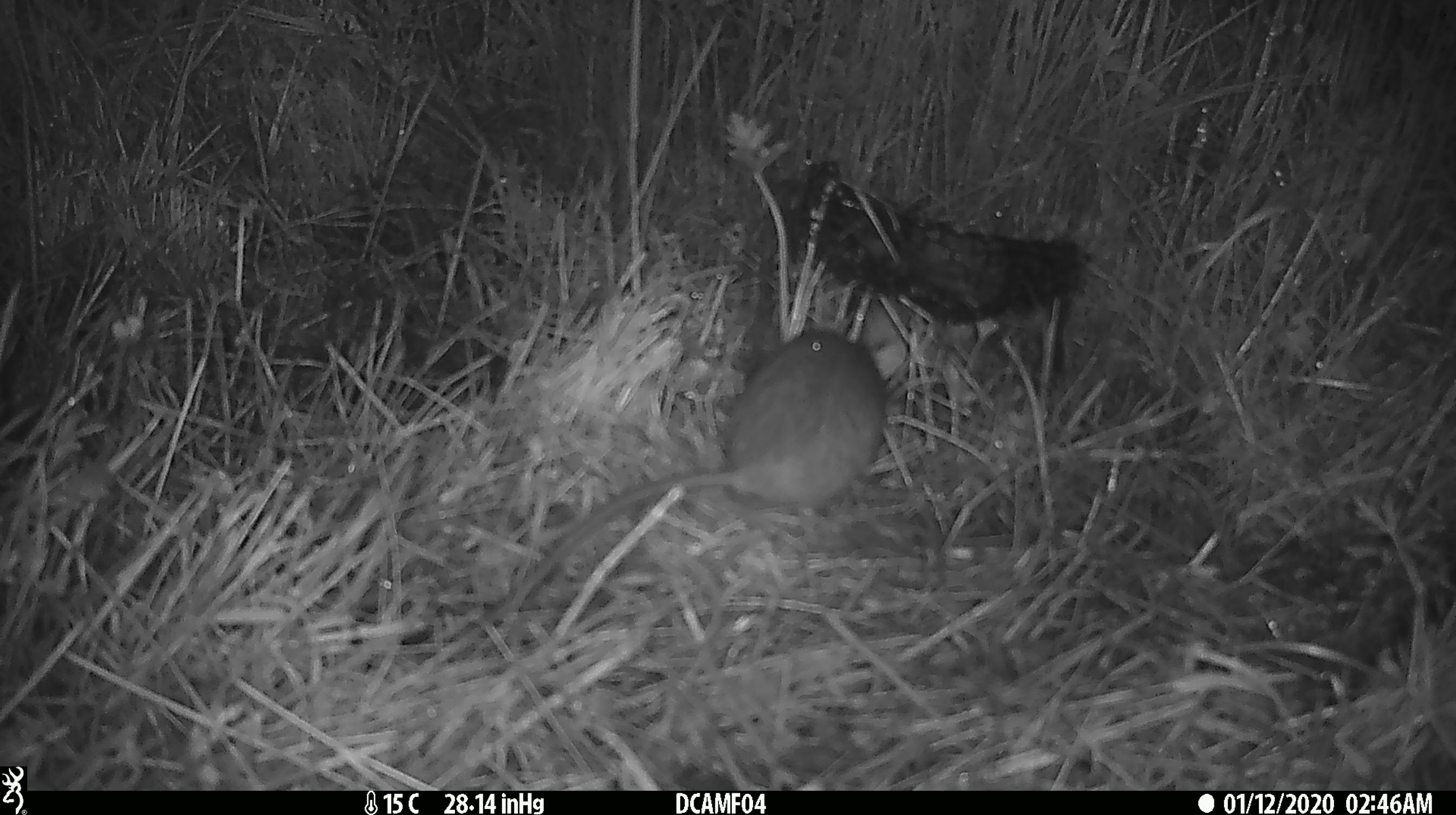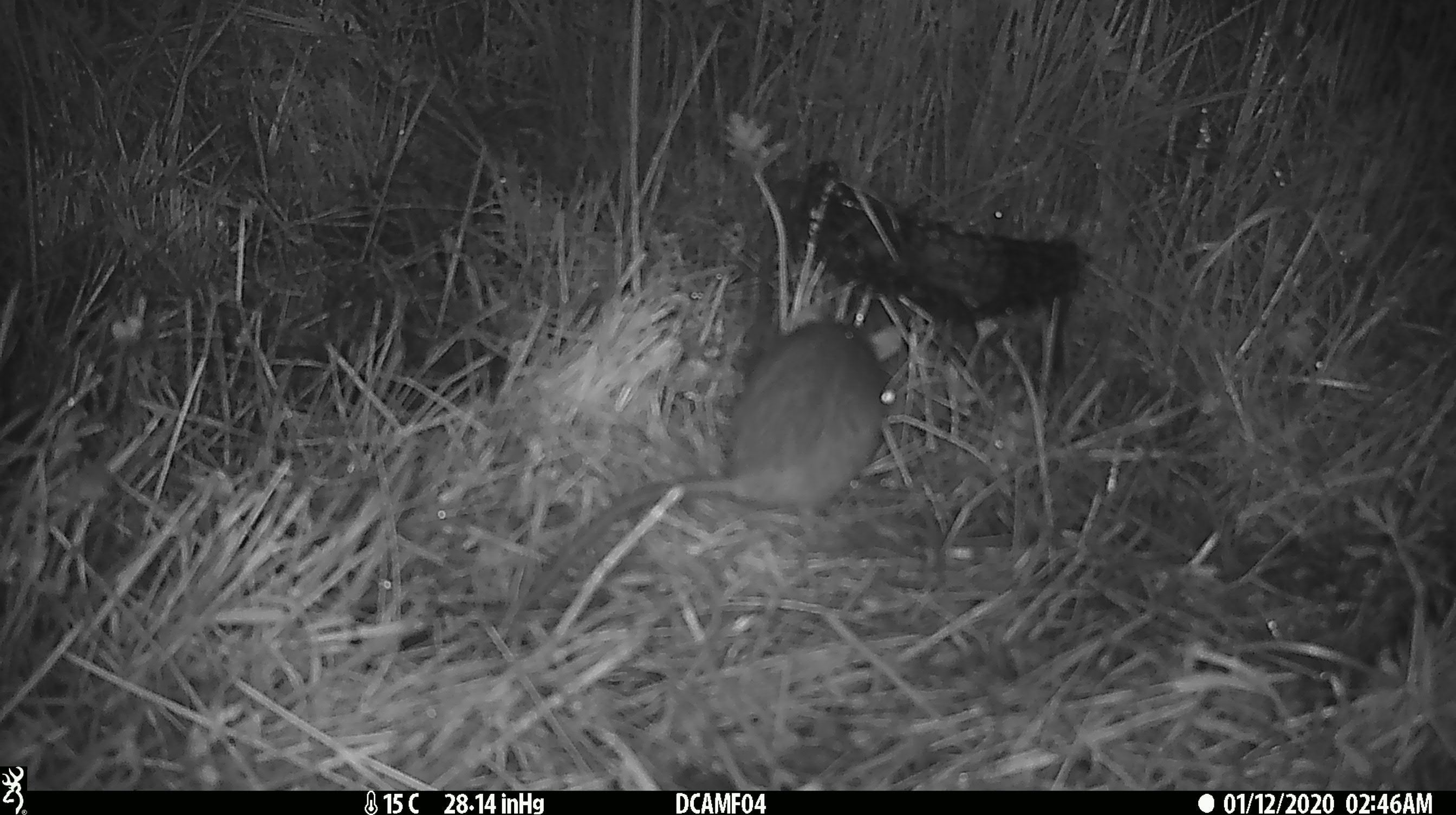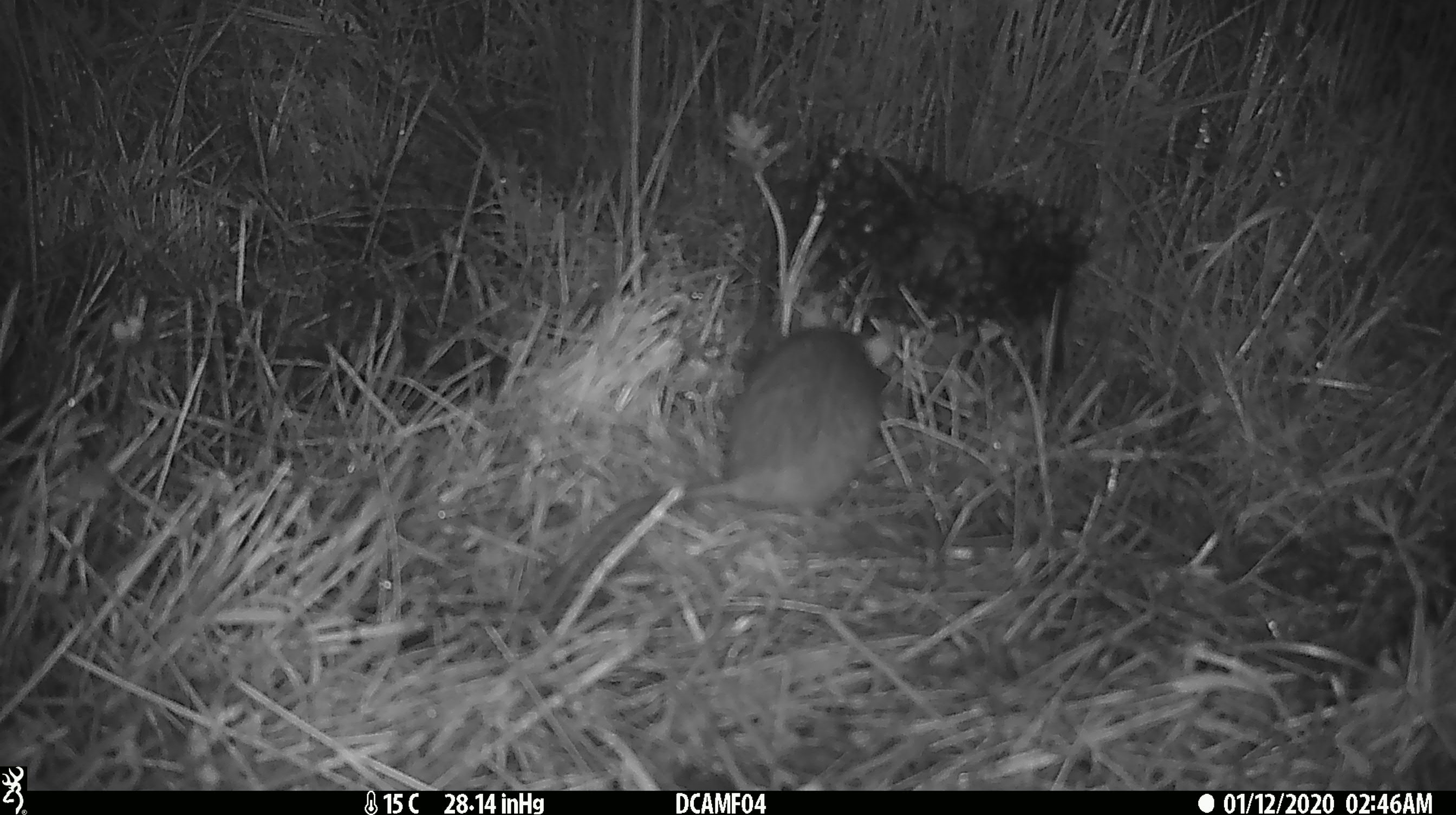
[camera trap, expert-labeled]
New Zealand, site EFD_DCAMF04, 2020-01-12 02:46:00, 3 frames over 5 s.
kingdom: Animalia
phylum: Chordata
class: Mammalia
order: Rodentia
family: Muridae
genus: Rattus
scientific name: Rattus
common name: rat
Rat (Rattus).